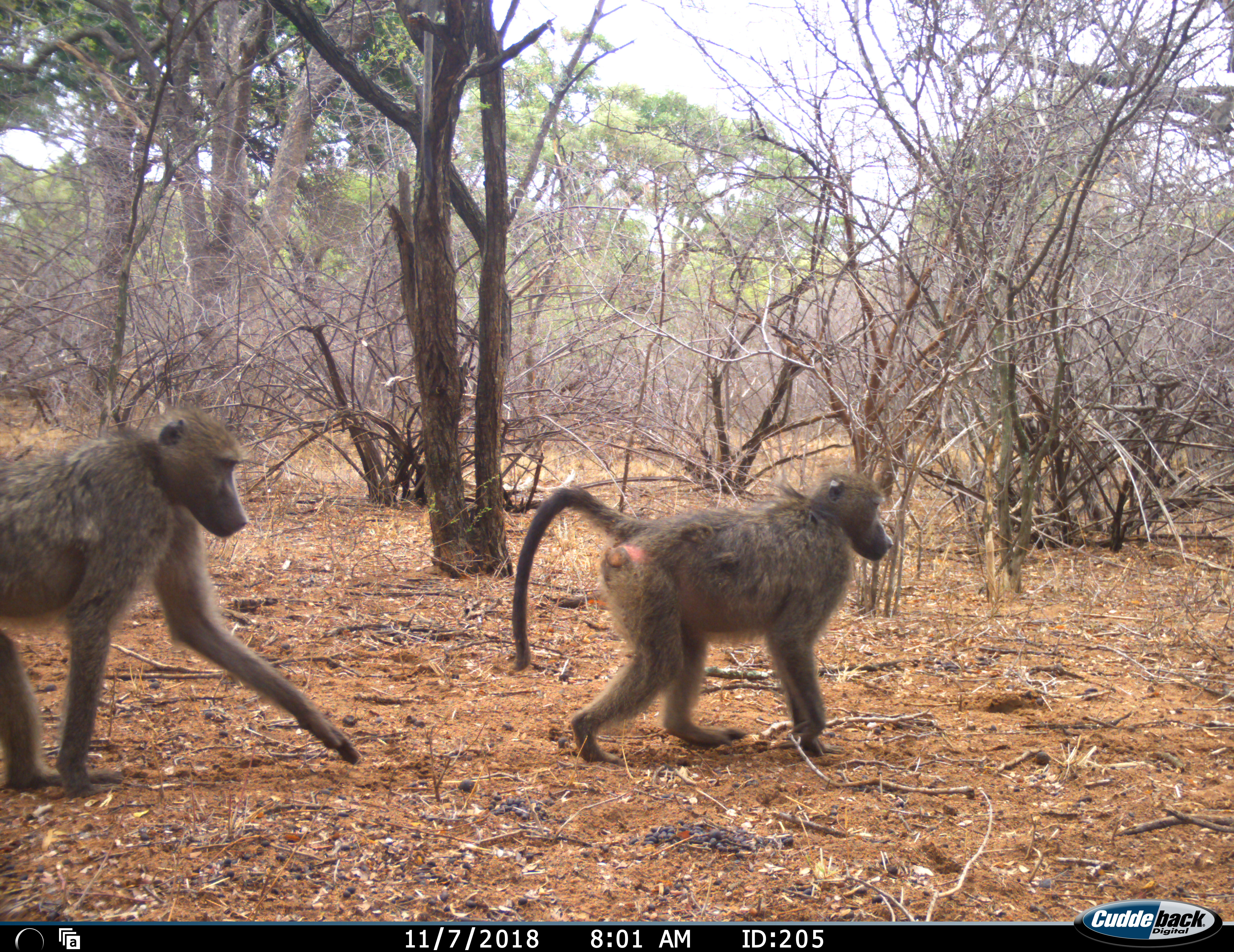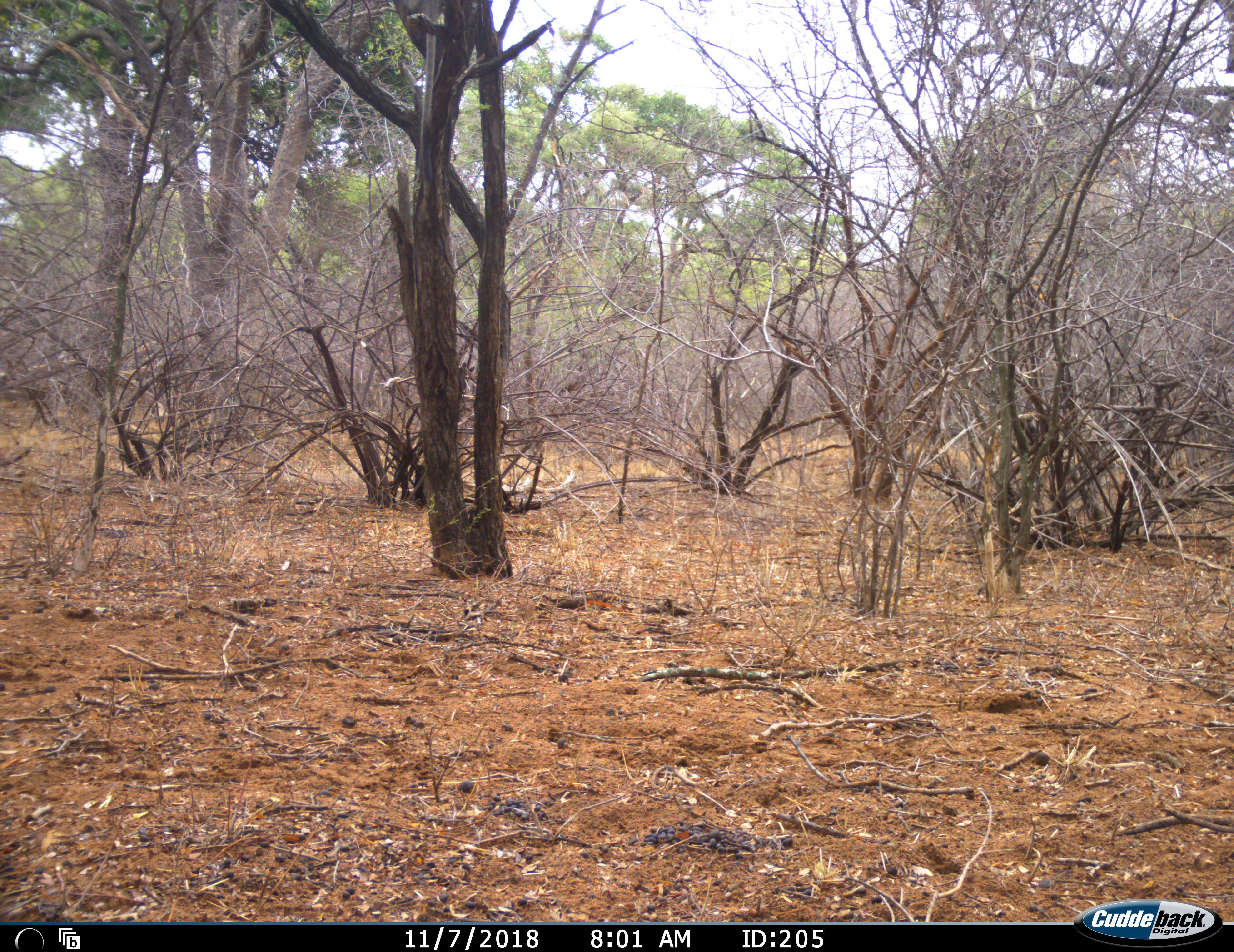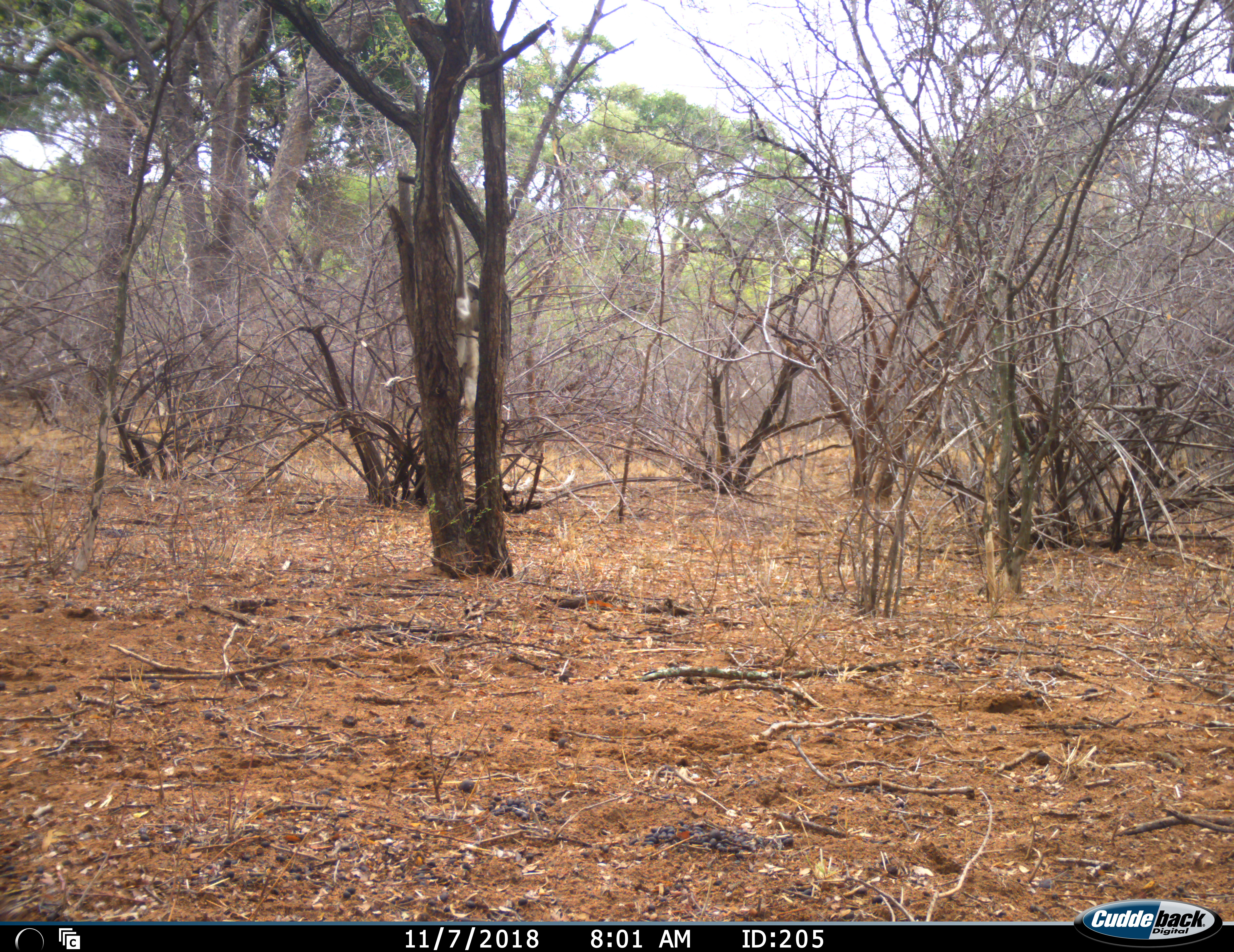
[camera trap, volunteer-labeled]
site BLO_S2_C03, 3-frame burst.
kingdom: Animalia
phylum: Chordata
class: Mammalia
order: Primates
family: Cercopithecidae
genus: Papio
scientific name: Papio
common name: baboon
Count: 2.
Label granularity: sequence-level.